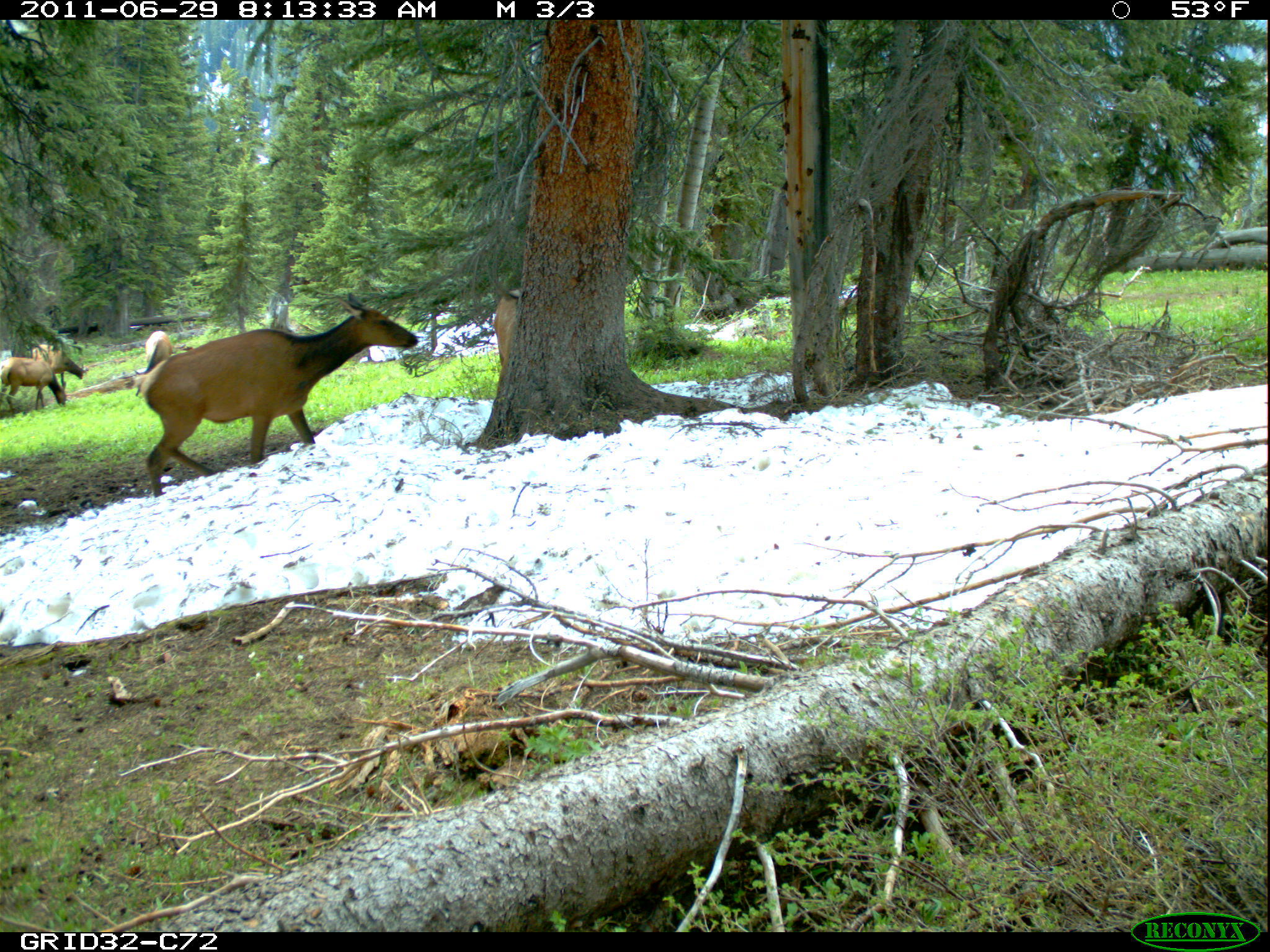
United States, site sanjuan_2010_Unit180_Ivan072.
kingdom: Animalia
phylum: Chordata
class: Mammalia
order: Artiodactyla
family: Cervidae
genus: Cervus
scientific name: Cervus elaphus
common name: red deer